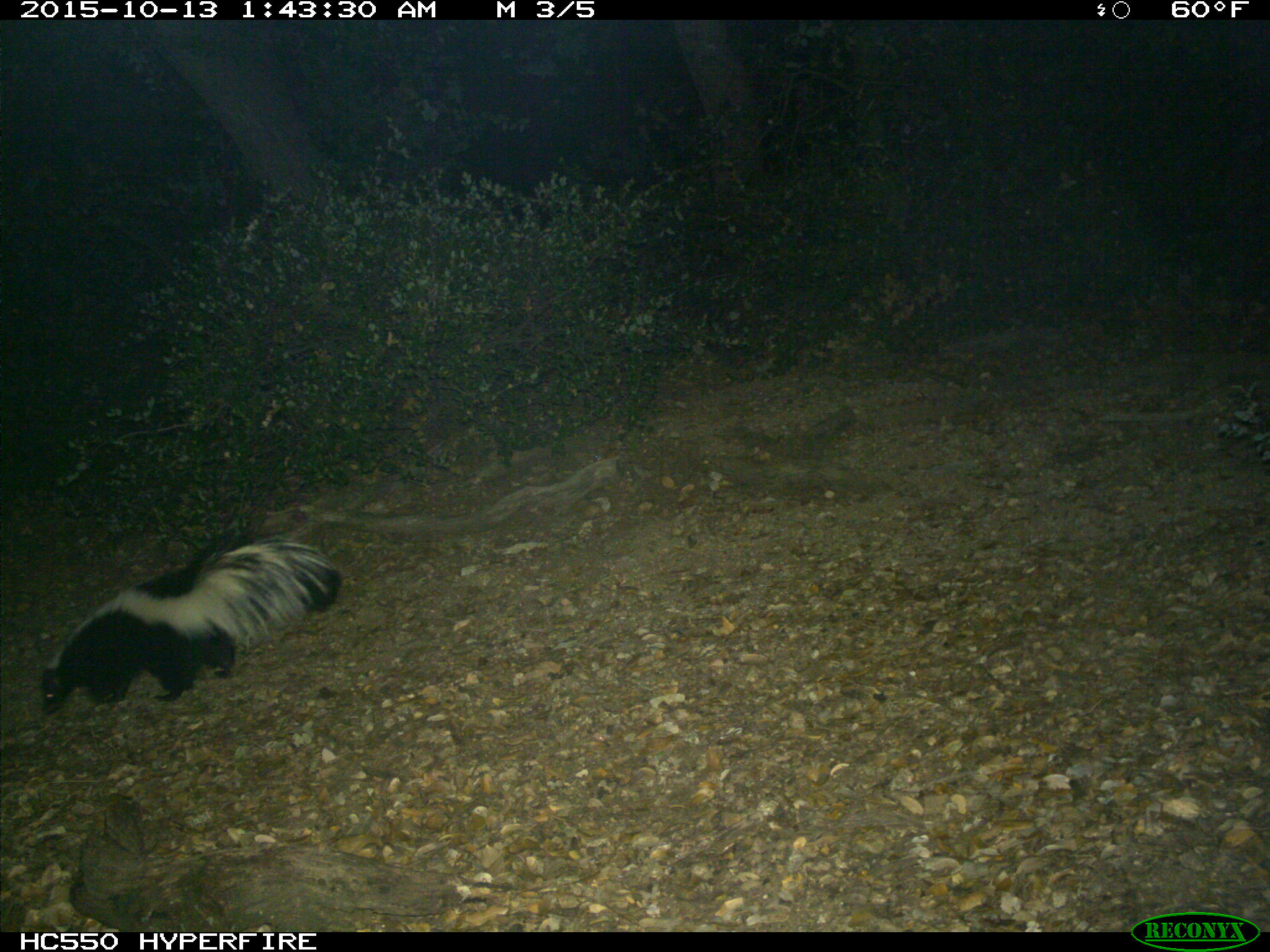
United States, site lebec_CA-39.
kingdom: Animalia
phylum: Chordata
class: Mammalia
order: Carnivora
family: Mephitidae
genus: Mephitis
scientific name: Mephitis mephitis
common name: striped skunk